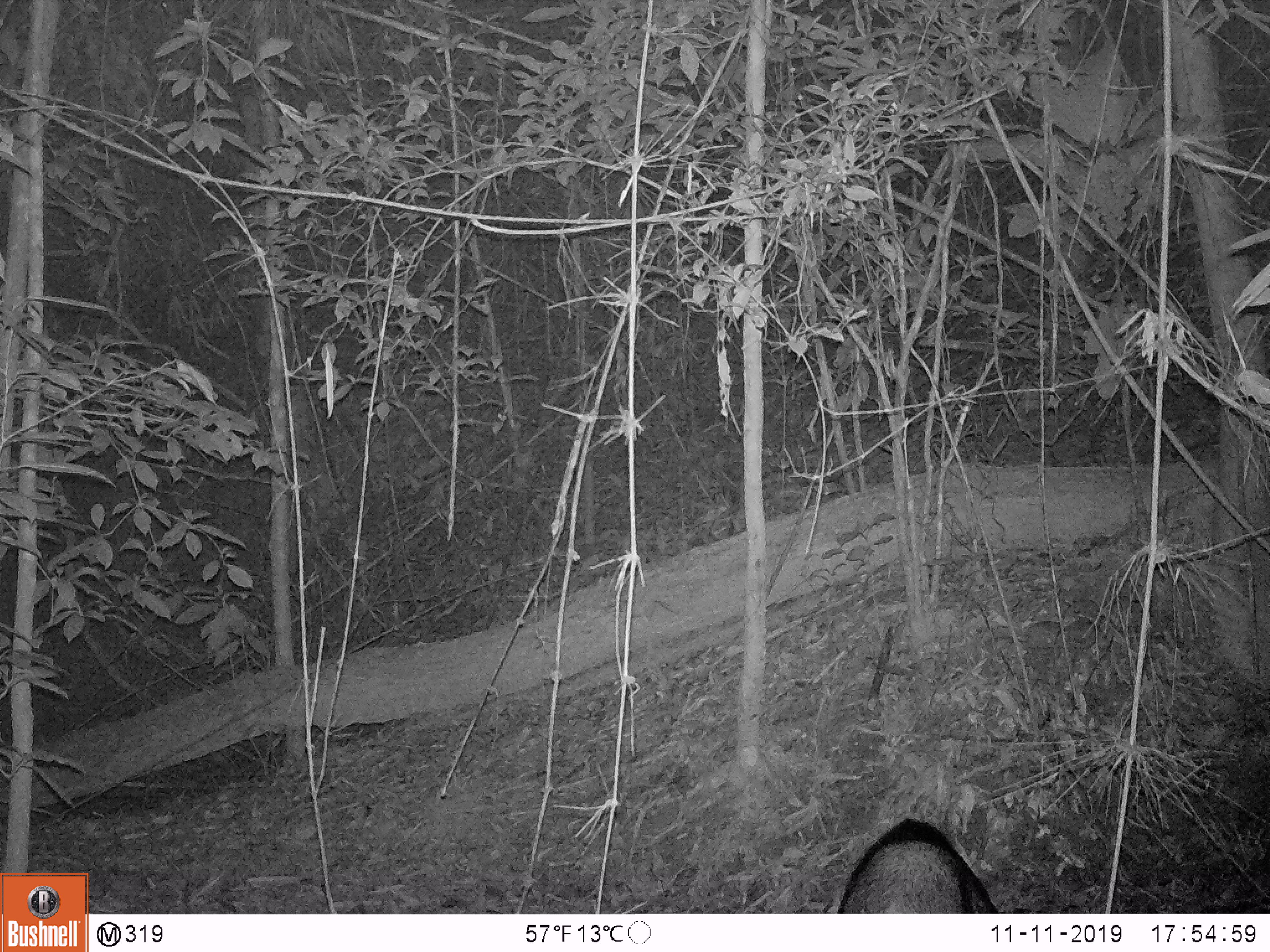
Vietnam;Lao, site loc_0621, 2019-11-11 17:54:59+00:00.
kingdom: Animalia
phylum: Chordata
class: Mammalia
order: Artiodactyla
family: Suidae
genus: Sus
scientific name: Sus scrofa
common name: eurasian wild pig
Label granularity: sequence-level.